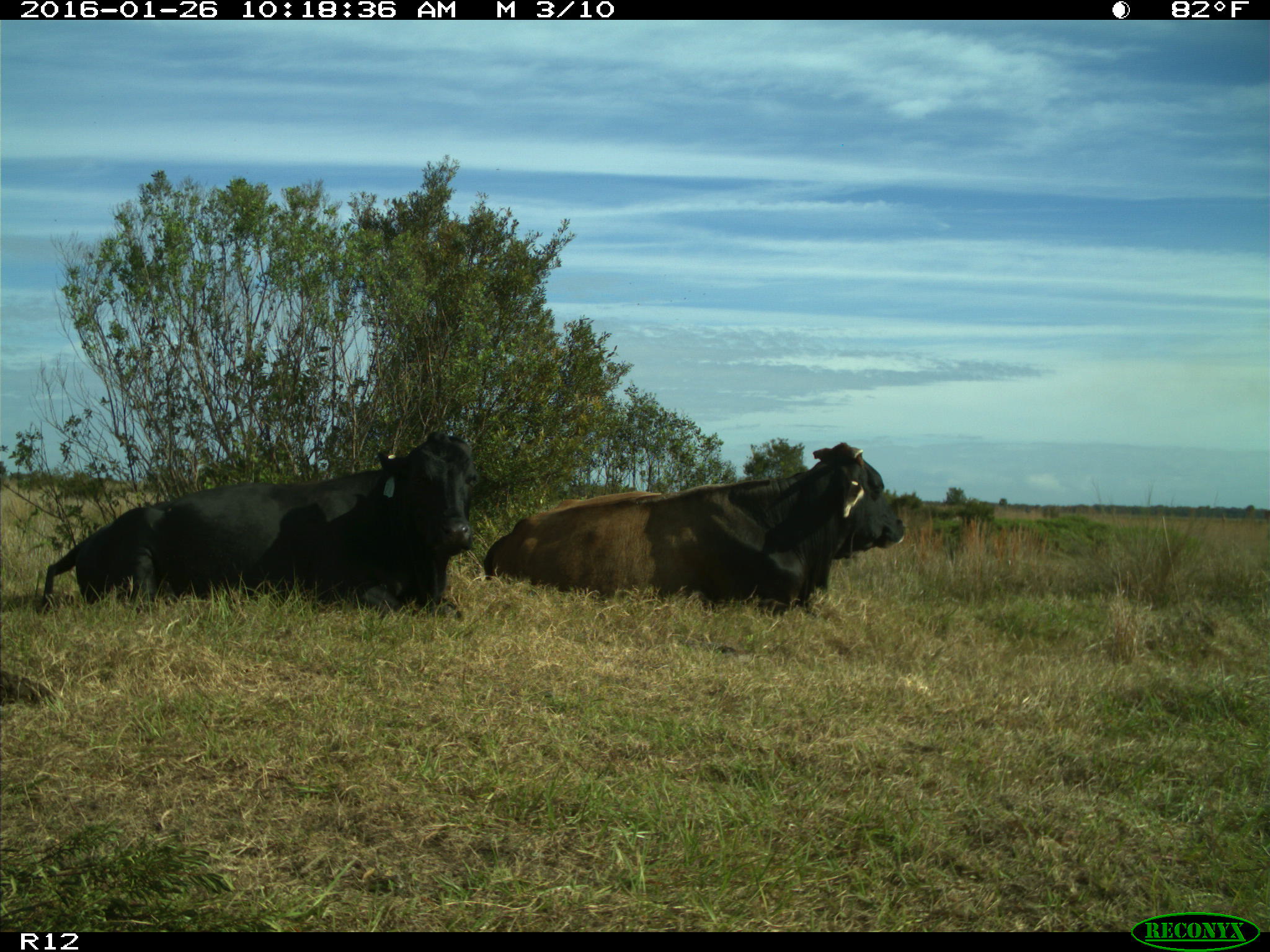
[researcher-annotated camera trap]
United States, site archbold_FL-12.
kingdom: Animalia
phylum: Chordata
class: Mammalia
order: Artiodactyla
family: Bovidae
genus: Bos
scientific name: Bos taurus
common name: domestic cow